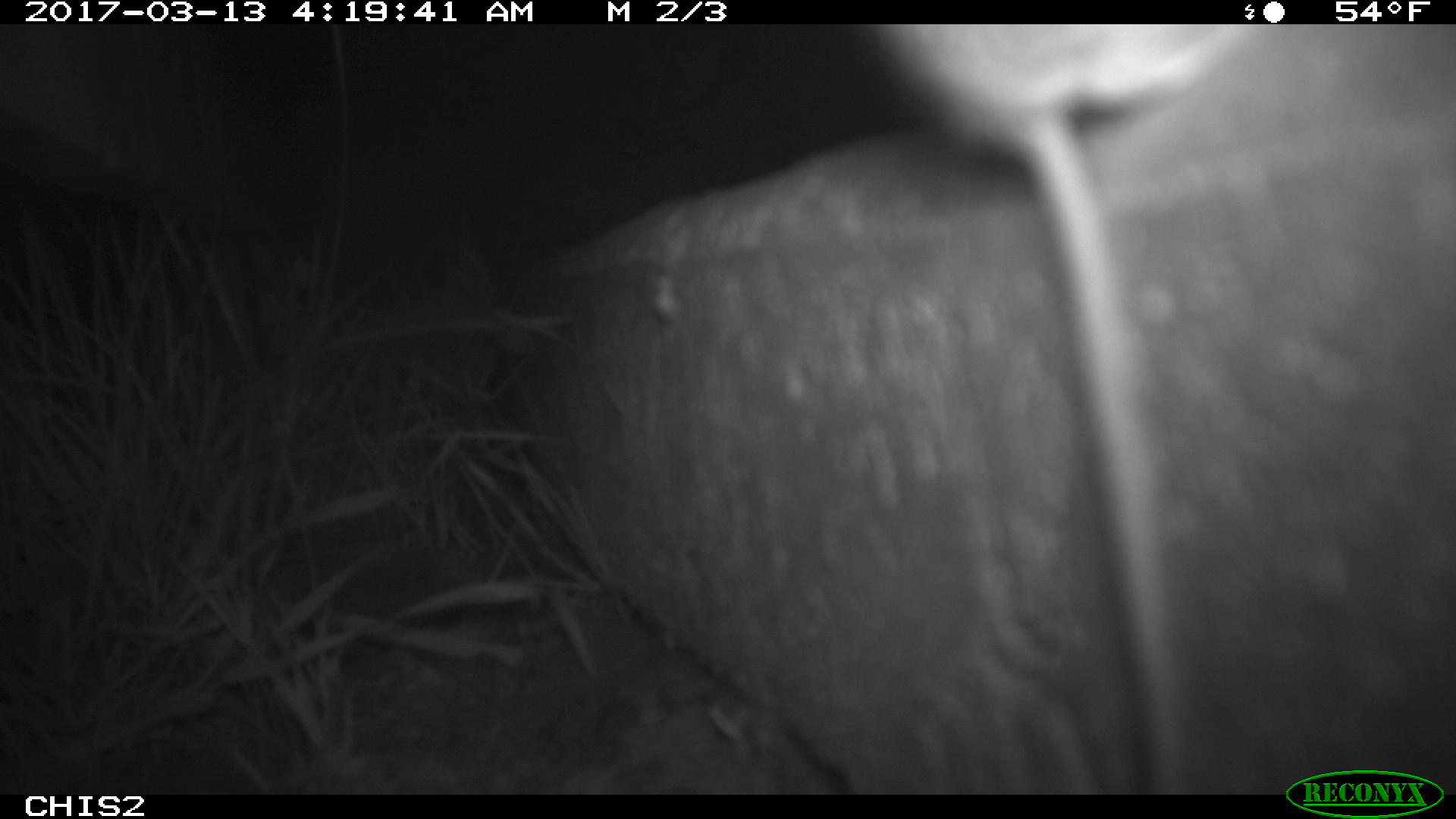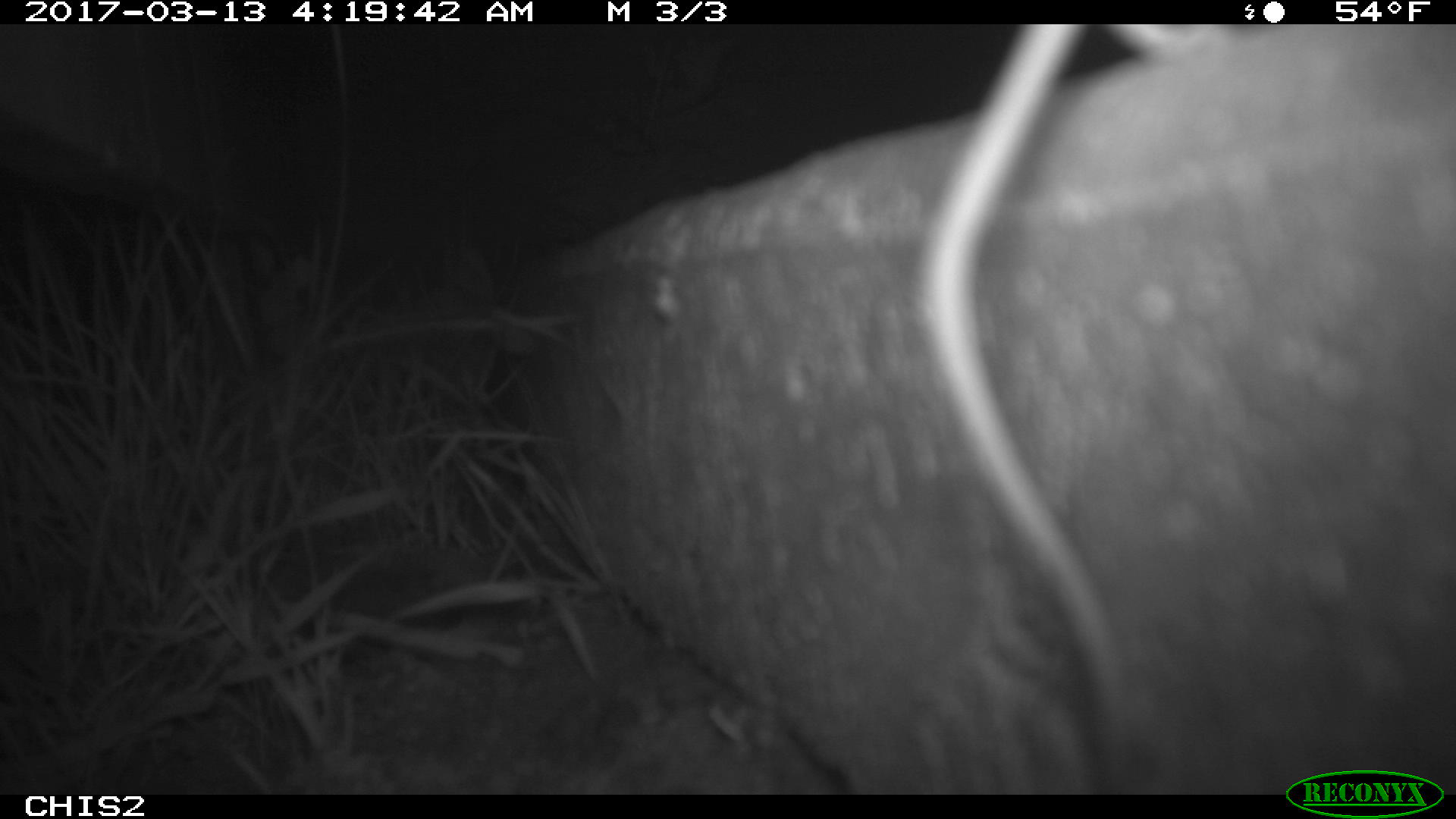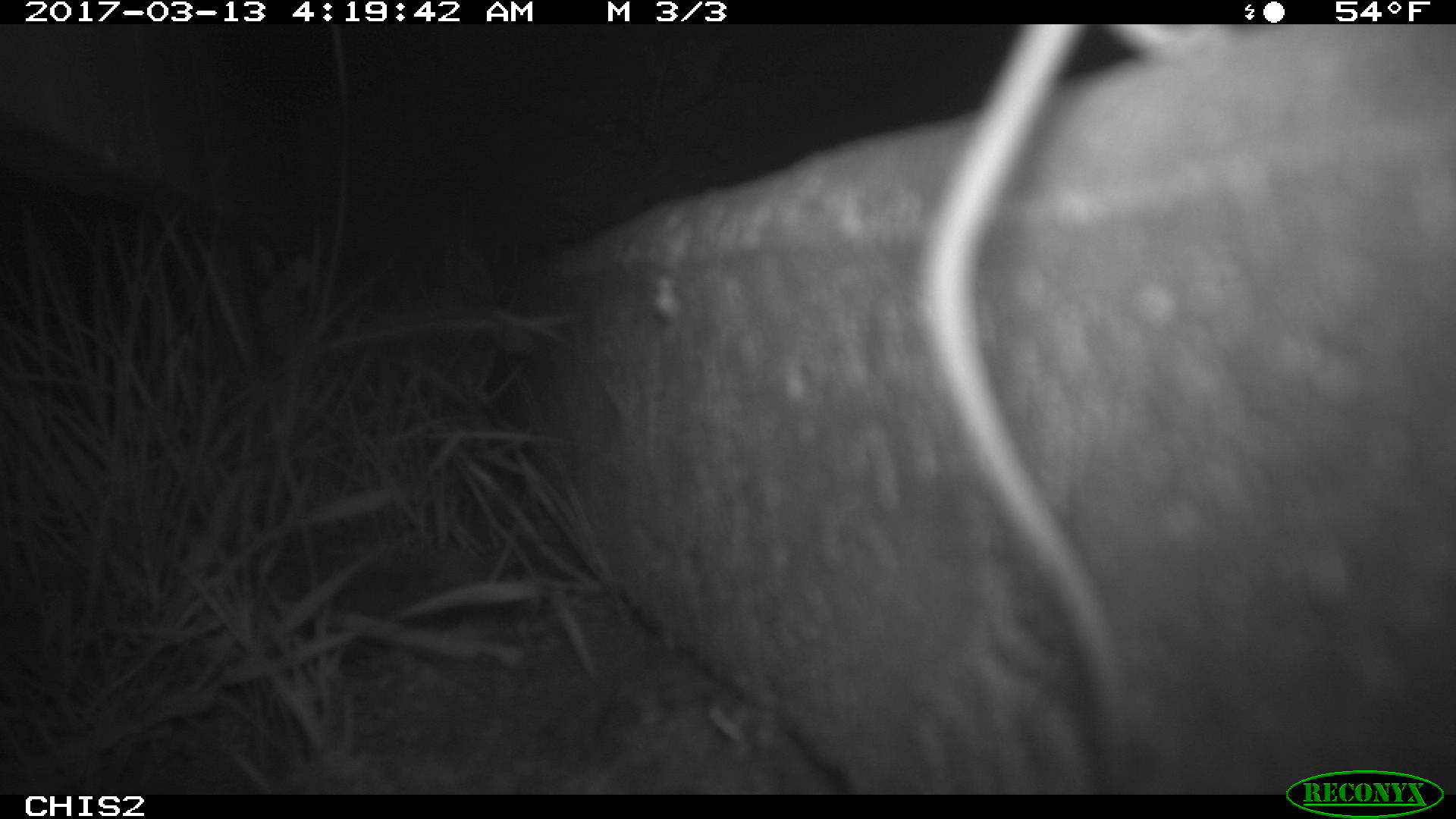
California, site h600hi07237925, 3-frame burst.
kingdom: Animalia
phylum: Chordata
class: Mammalia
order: Rodentia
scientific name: Rodentia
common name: rodent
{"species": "rodent (Rodentia)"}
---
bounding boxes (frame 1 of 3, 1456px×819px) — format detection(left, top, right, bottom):
rodent: detection(865, 23, 1277, 794)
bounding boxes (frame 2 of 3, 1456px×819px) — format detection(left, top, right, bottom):
rodent: detection(912, 27, 1208, 792)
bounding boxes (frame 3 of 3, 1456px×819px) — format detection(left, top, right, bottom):
rodent: detection(912, 24, 1203, 792)